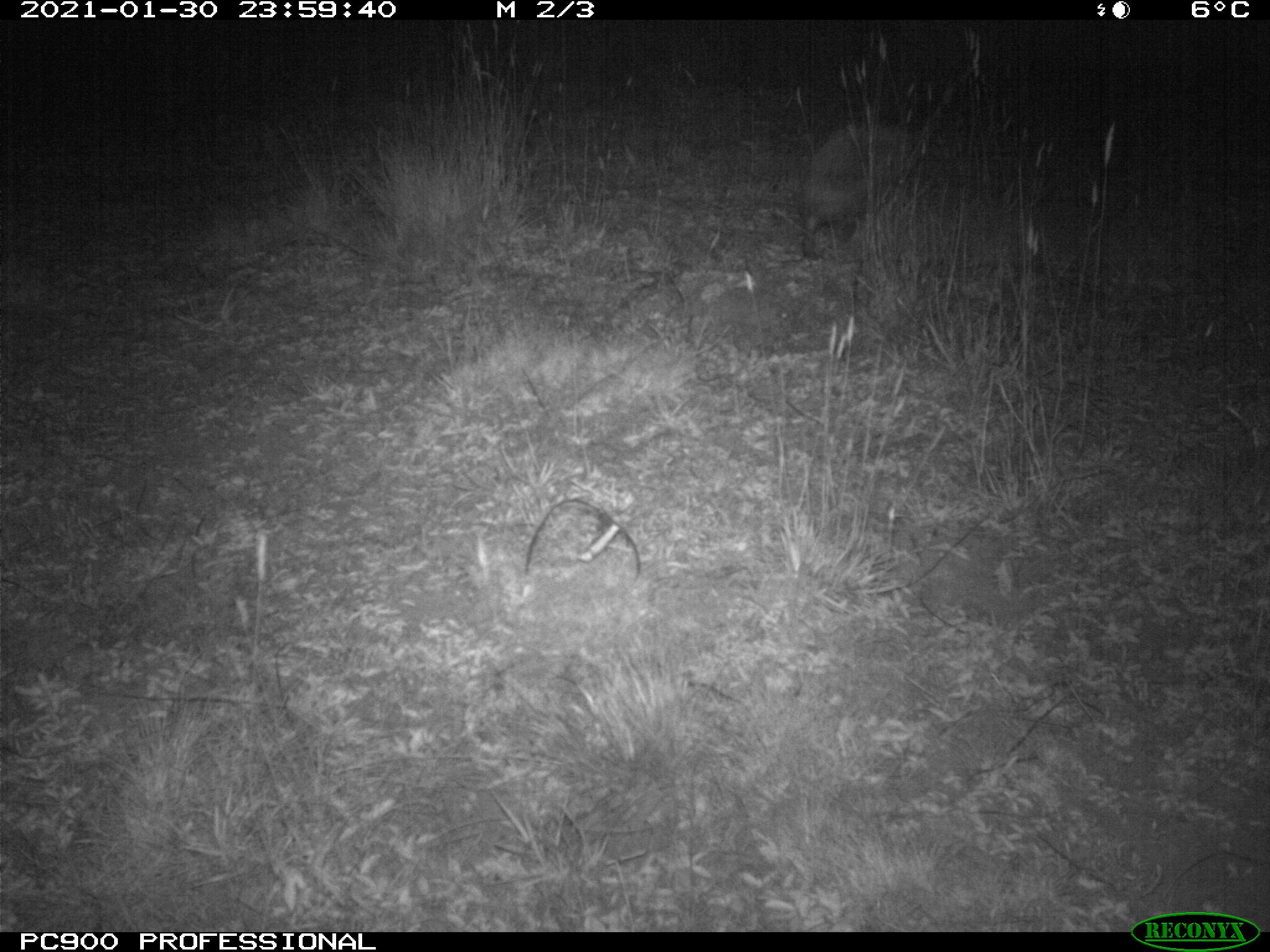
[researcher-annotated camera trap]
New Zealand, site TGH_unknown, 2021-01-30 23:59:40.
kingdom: Animalia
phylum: Chordata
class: Mammalia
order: Eulipotyphla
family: Erinaceidae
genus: Erinaceus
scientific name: Erinaceus europaeus europaeus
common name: european hedgehog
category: hedgehog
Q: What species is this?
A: Hedgehog (european hedgehog) (Erinaceus europaeus europaeus).